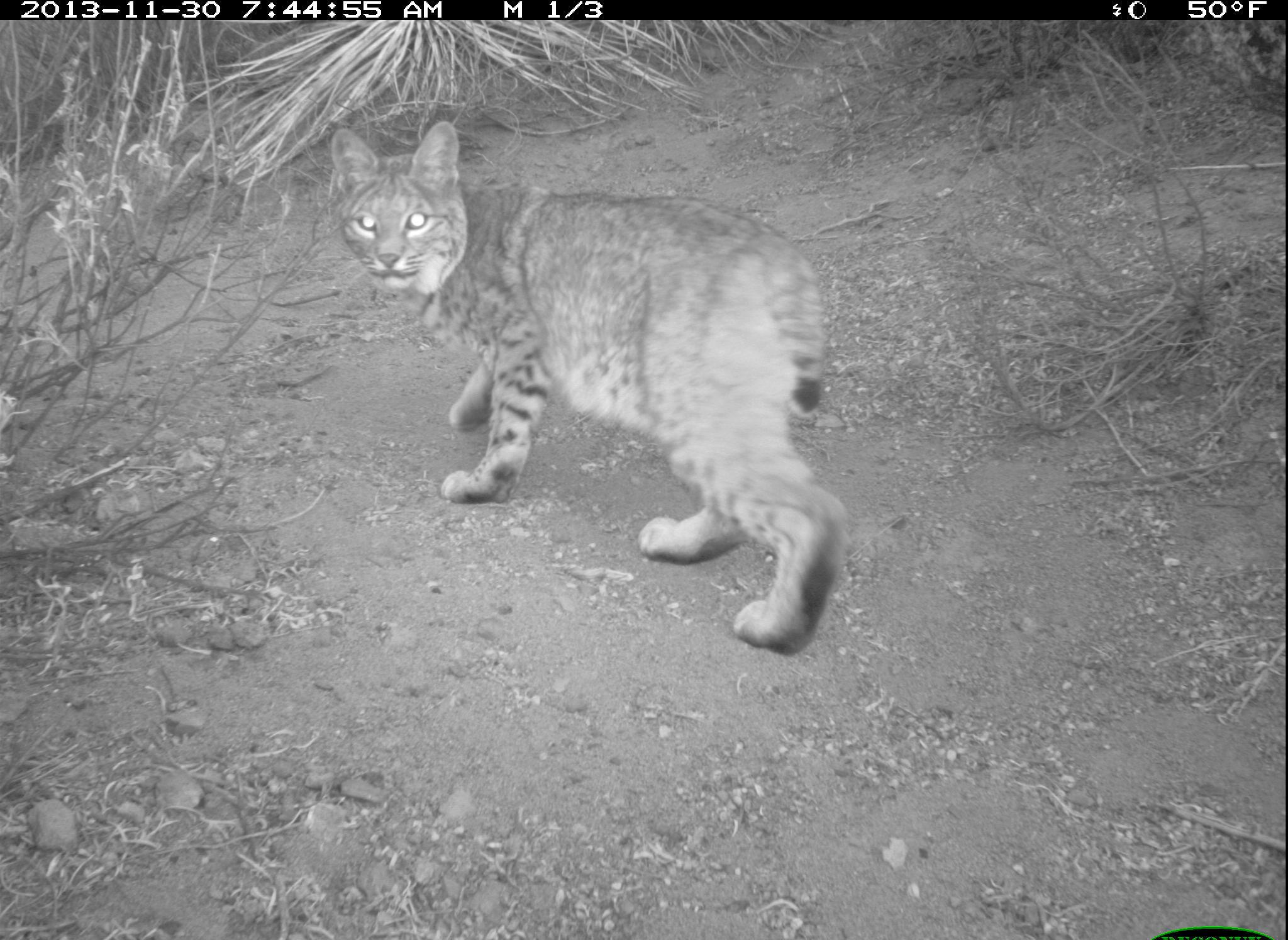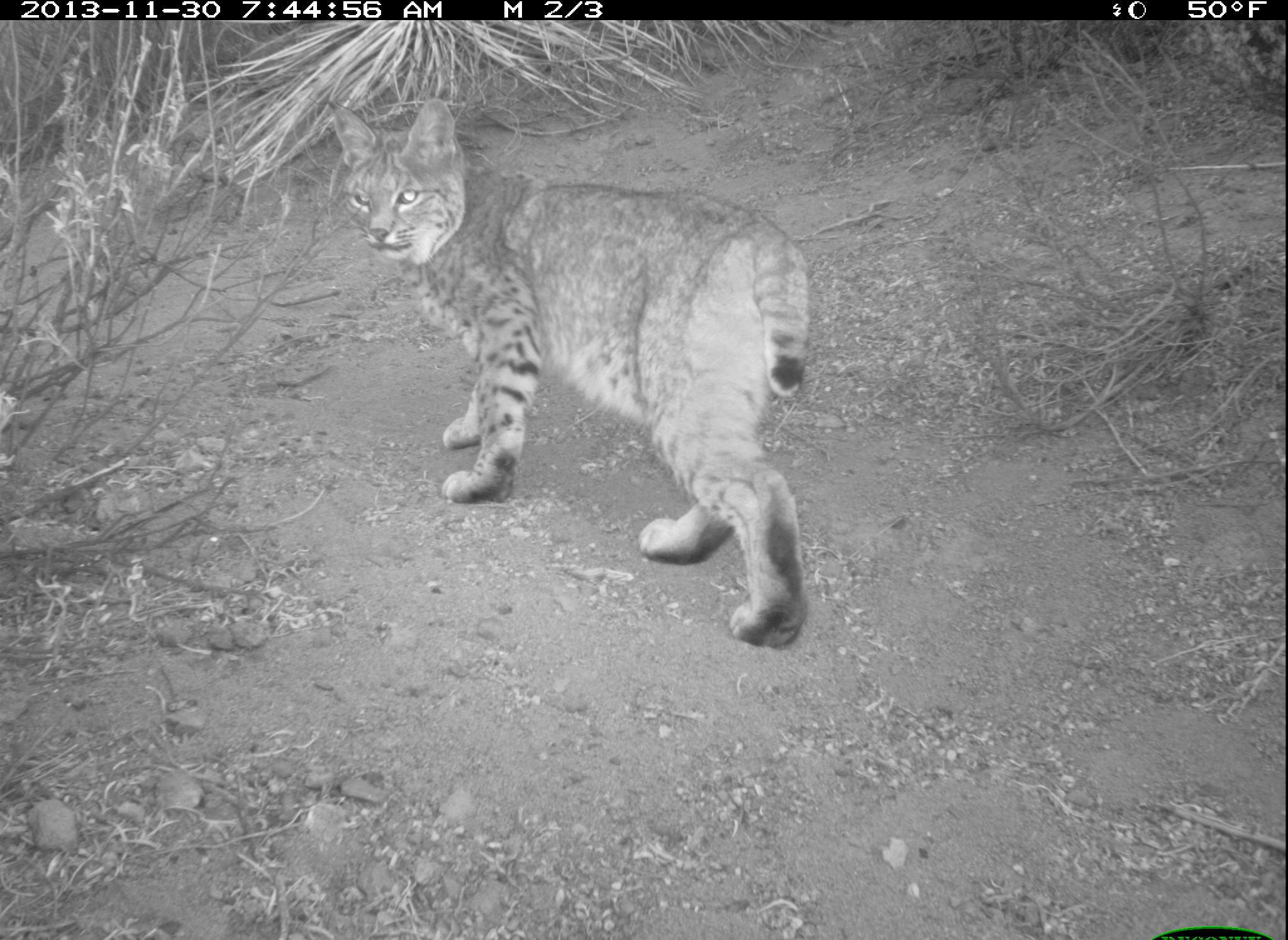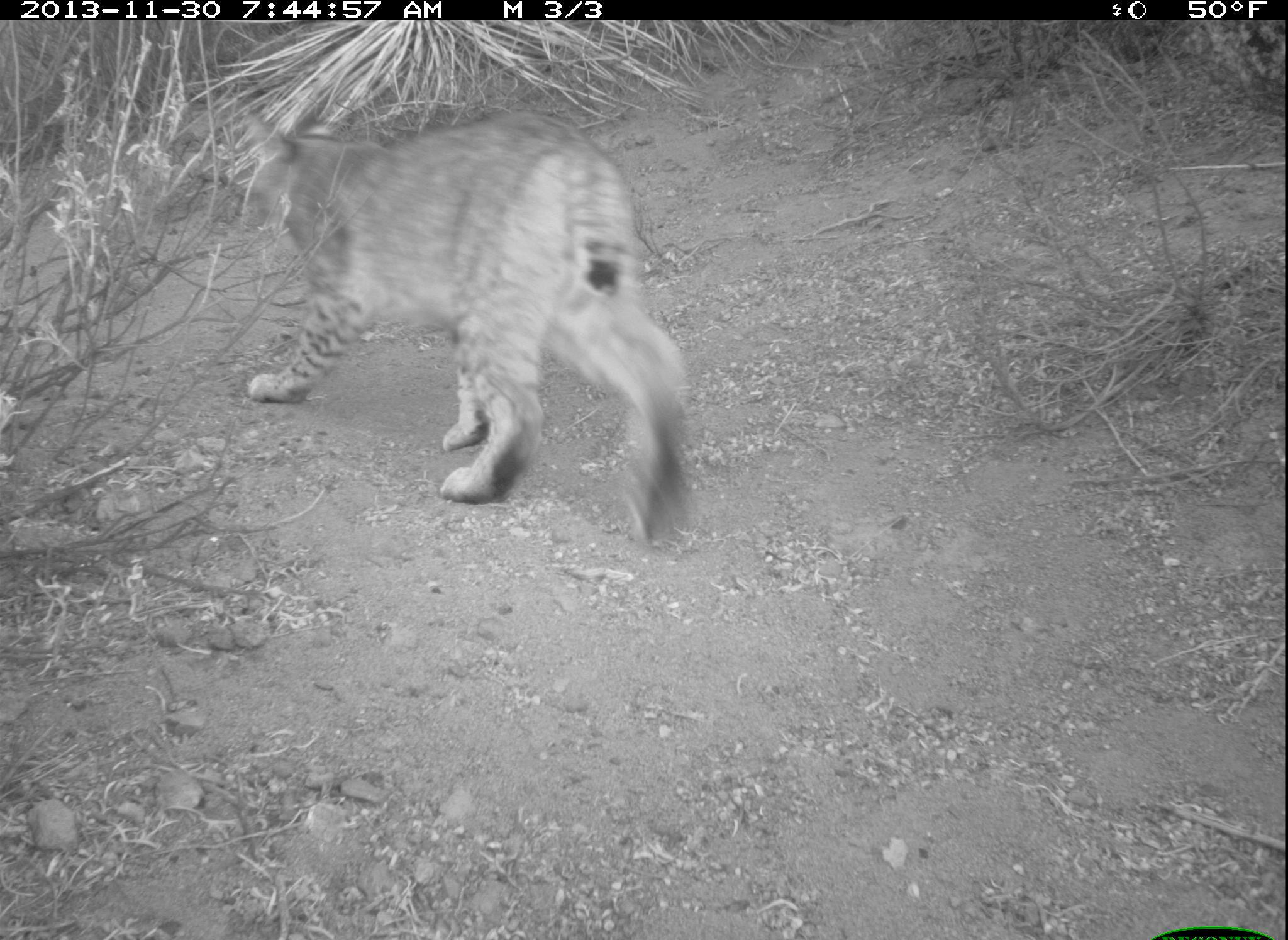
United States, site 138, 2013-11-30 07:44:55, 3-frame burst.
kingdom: Animalia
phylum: Chordata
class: Mammalia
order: Carnivora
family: Felidae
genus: Lynx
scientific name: Lynx rufus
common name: bobcat